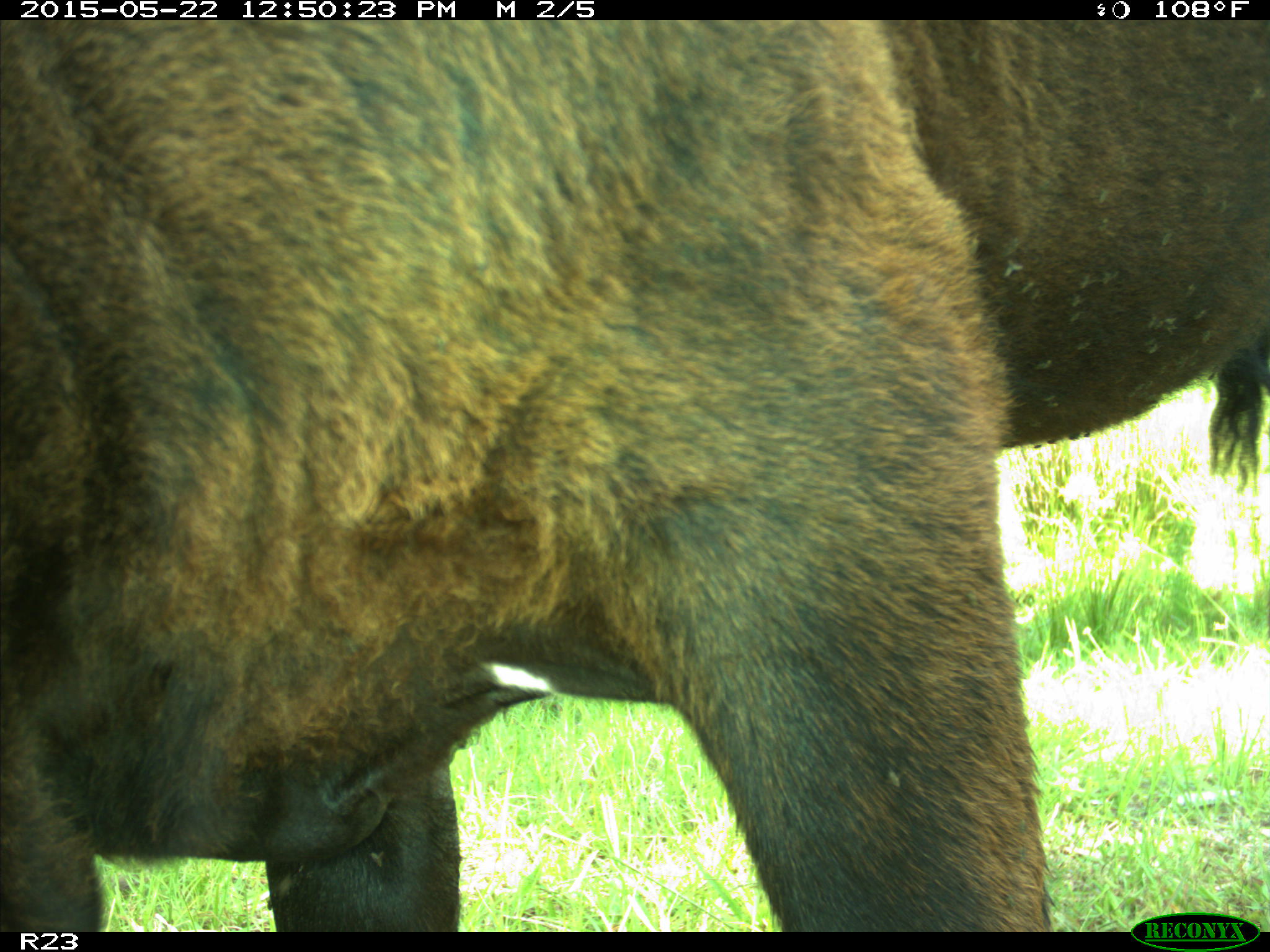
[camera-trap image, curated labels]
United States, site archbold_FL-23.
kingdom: Animalia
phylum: Chordata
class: Mammalia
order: Artiodactyla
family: Bovidae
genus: Bos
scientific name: Bos taurus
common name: domestic cow